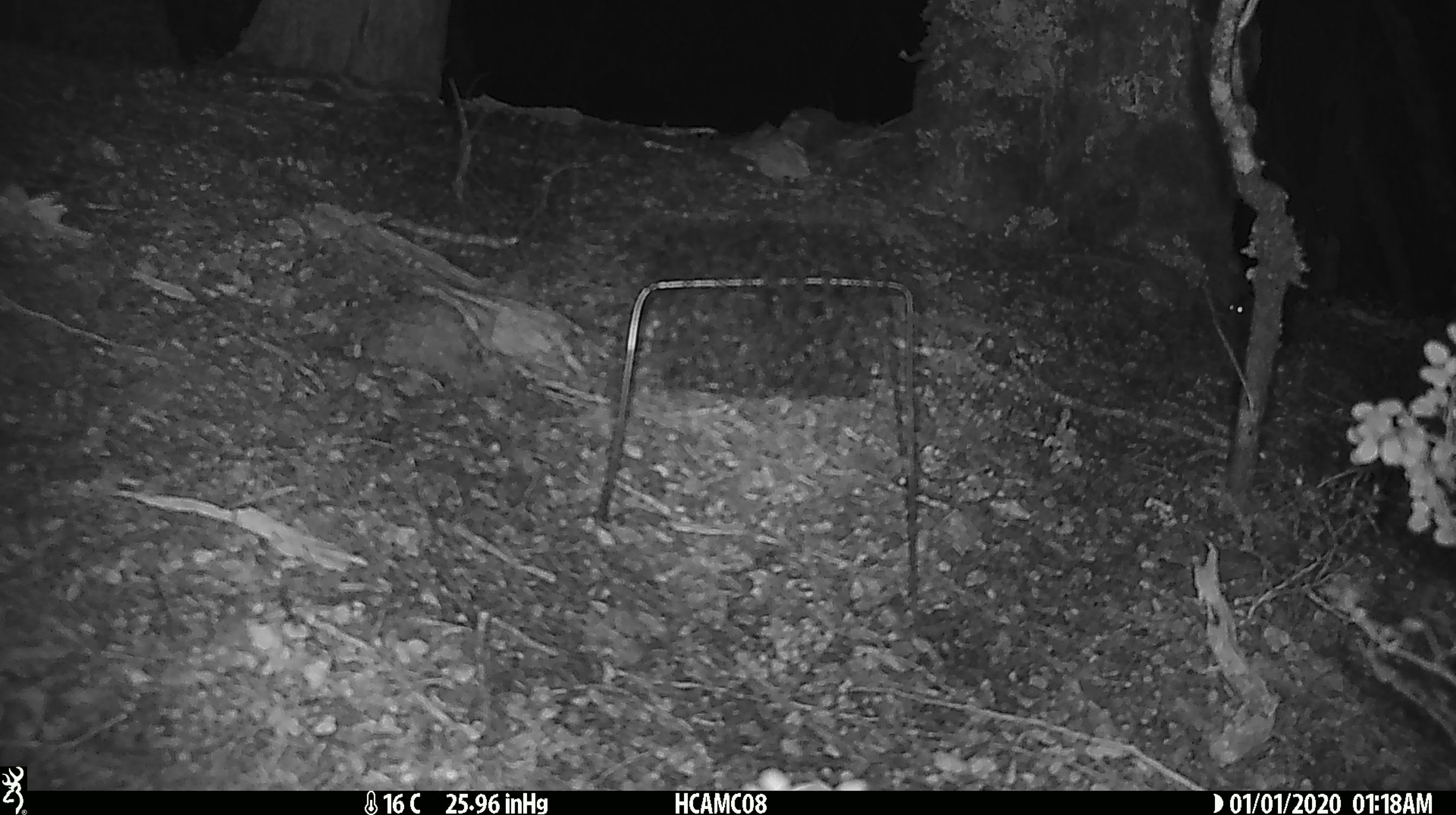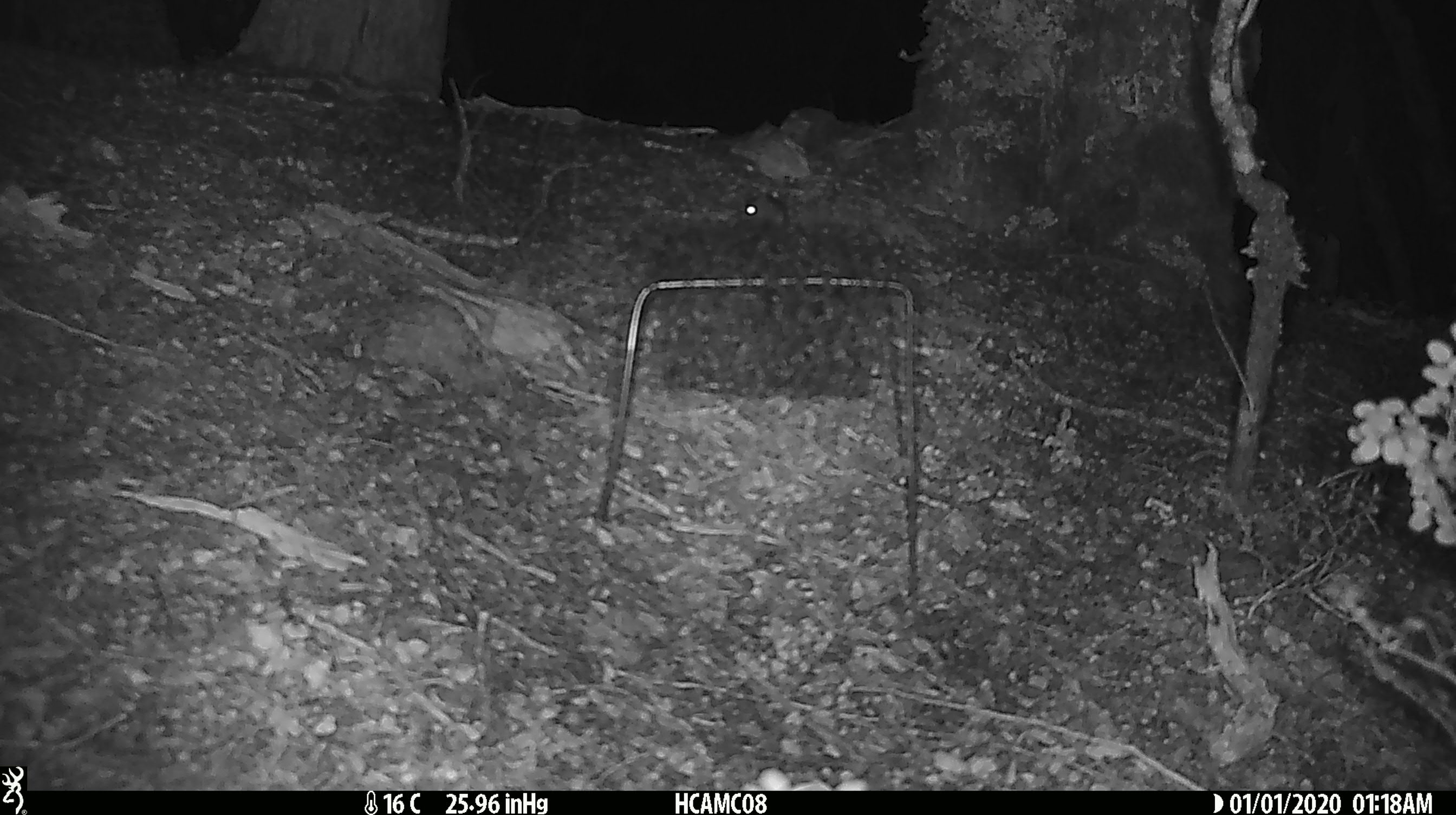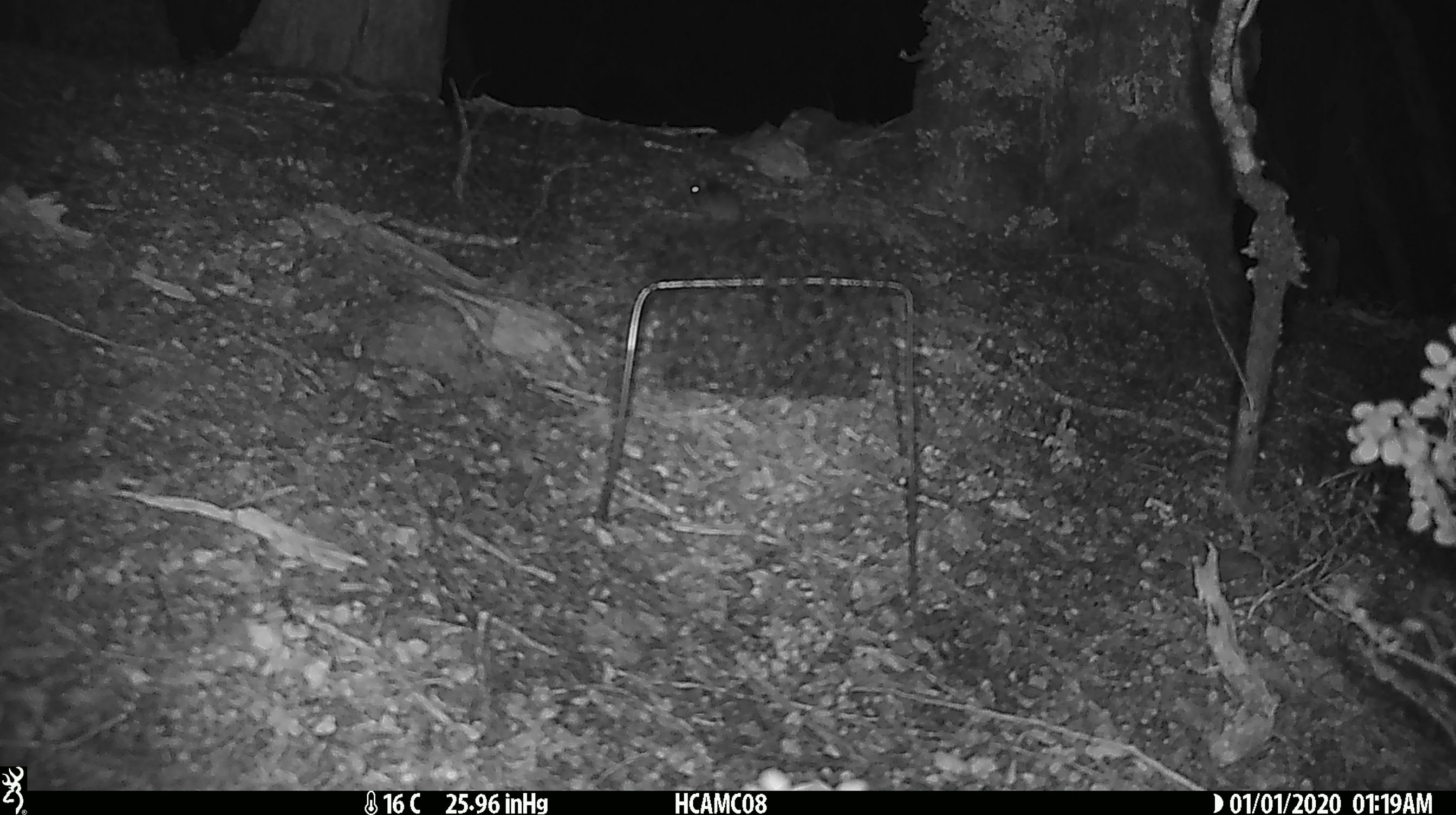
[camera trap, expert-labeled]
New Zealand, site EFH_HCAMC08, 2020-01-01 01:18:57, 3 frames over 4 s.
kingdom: Animalia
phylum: Chordata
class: Mammalia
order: Rodentia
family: Muridae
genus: Mus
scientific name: Mus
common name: mouse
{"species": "mouse (Mus)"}